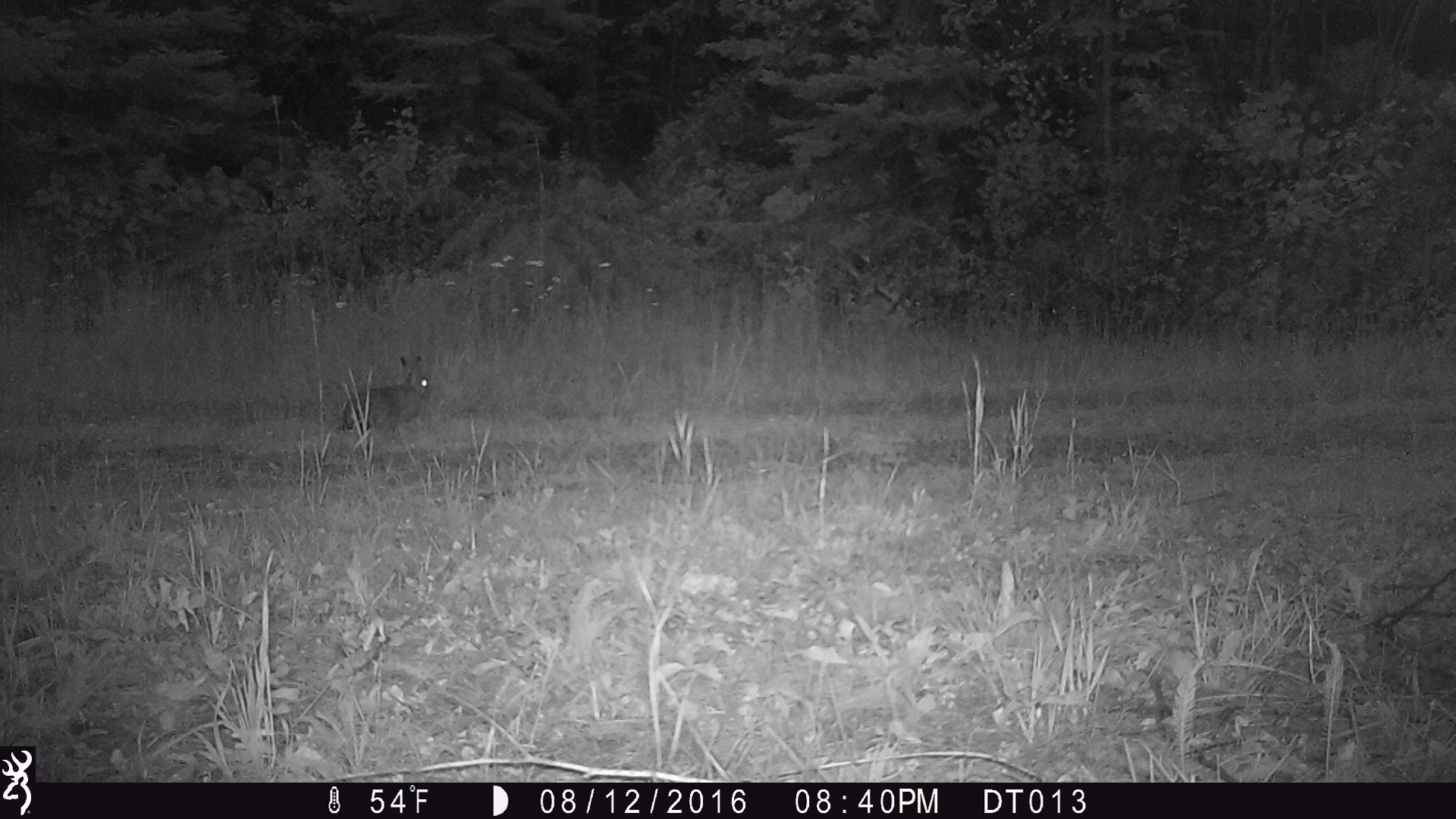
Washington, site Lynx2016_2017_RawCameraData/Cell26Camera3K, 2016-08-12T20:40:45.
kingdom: Animalia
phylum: Chordata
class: Mammalia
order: Lagomorpha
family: Leporidae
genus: Lepus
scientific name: Lepus americanus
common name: snowshoe hare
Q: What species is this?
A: Lepus americanus (snowshoe hare).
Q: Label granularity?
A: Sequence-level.